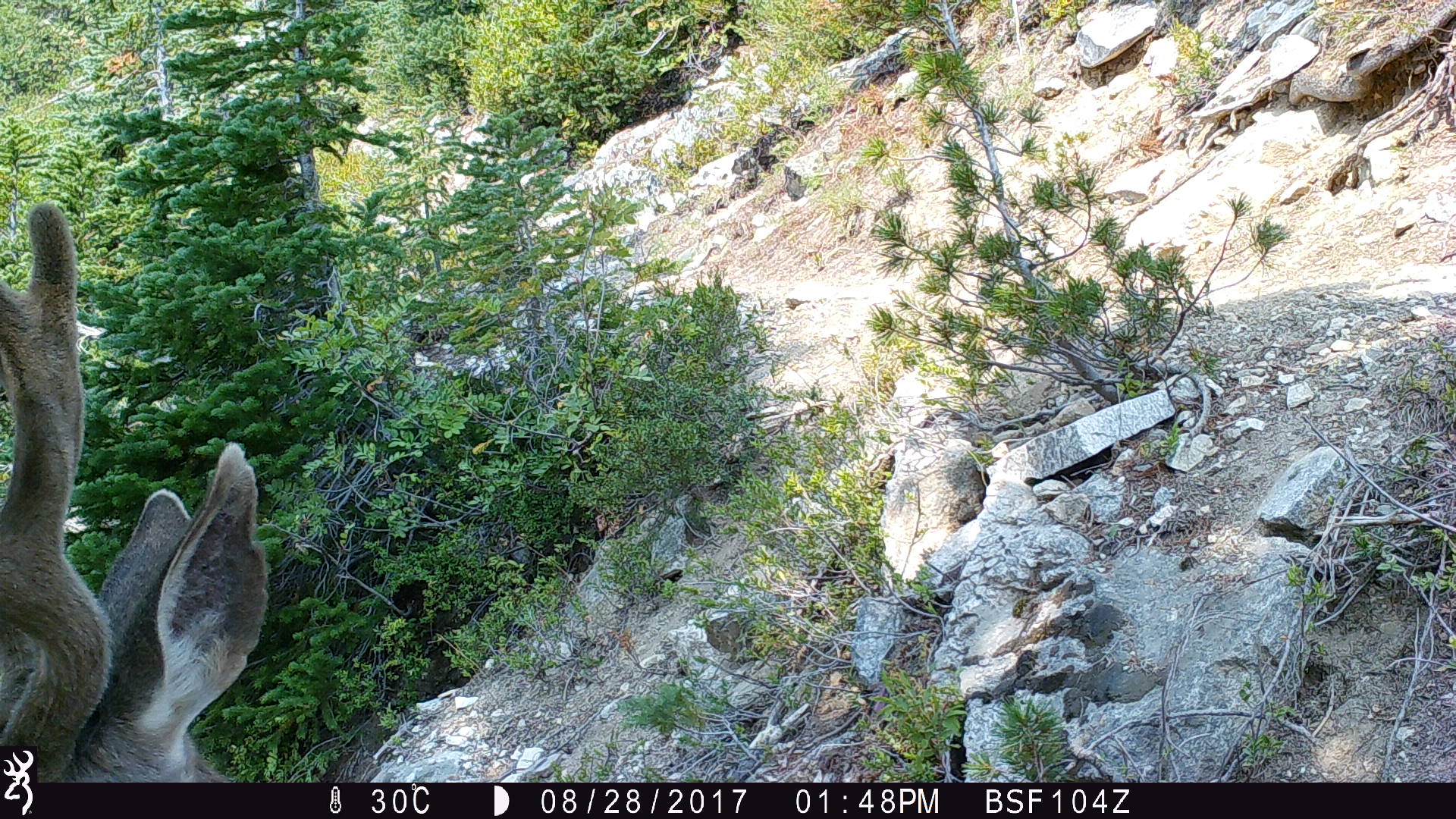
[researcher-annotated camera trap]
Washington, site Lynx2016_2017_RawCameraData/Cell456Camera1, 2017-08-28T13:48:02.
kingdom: Animalia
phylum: Chordata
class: Mammalia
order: Artiodactyla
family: Cervidae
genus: Odocoileus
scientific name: Odocoileus hemionus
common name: mule deer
Odocoileus hemionus (mule deer). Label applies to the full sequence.